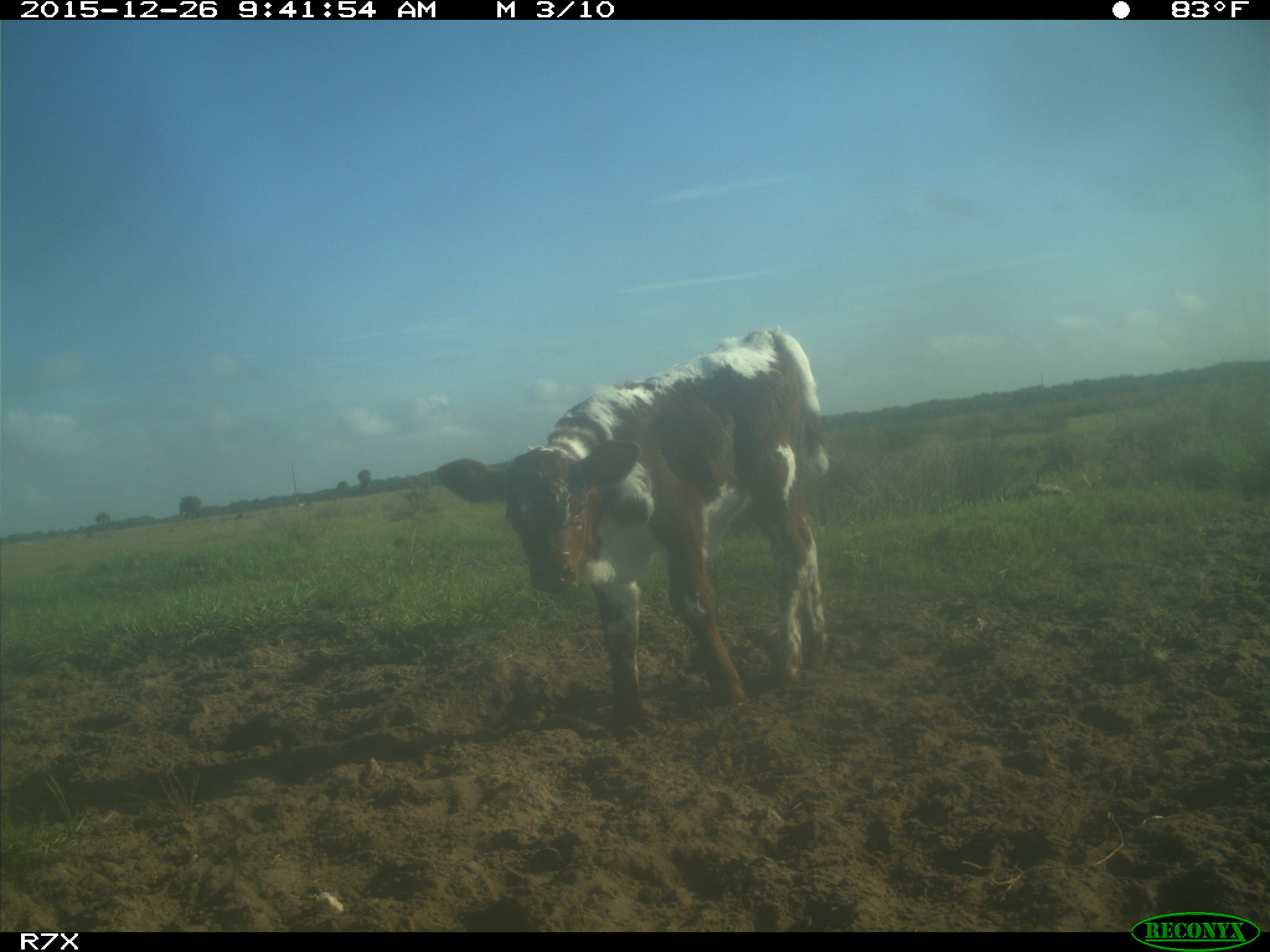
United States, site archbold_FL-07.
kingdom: Animalia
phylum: Chordata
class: Mammalia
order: Artiodactyla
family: Bovidae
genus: Bos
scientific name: Bos taurus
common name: domestic cow